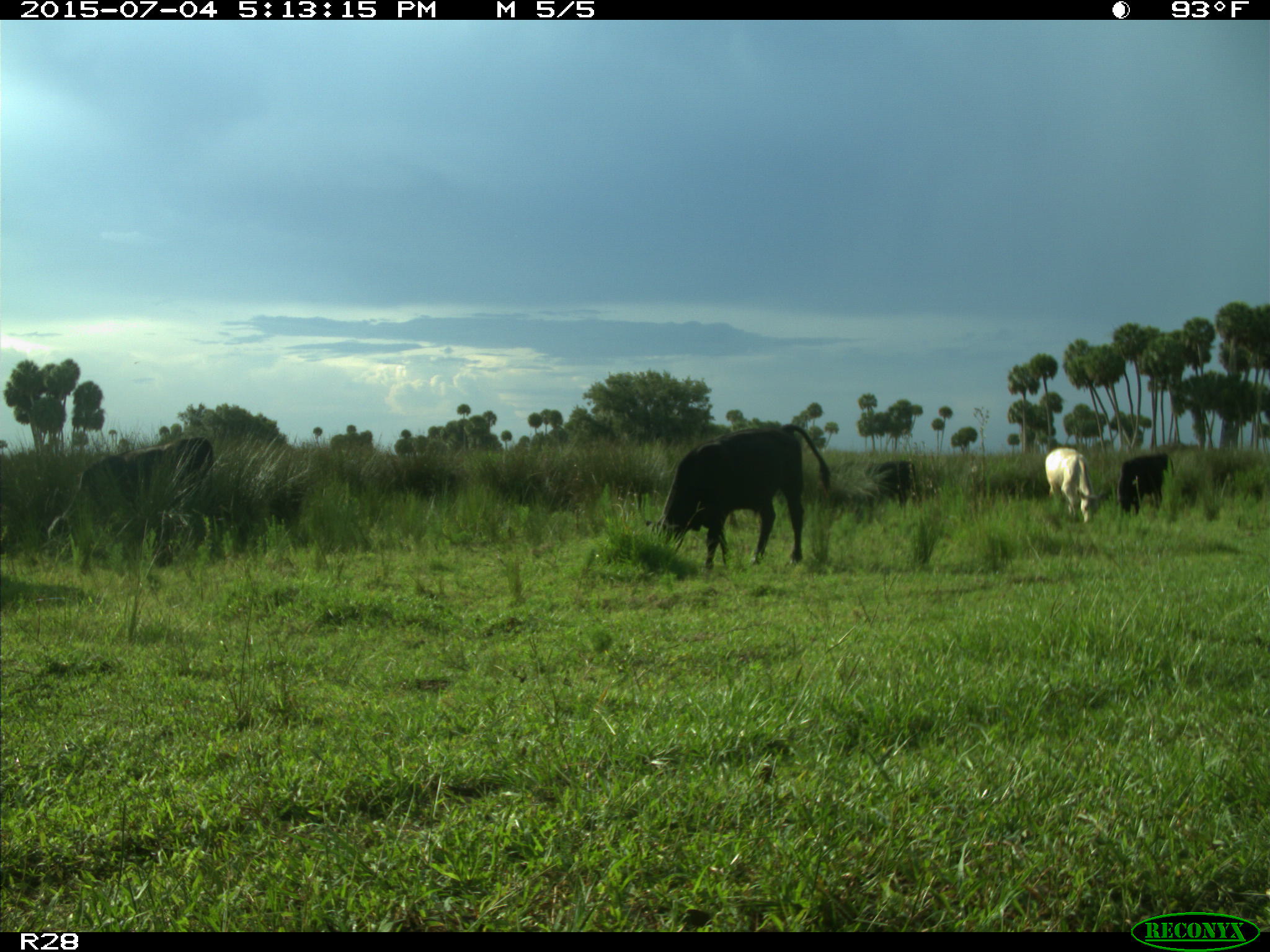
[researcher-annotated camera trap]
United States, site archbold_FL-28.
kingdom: Animalia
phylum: Chordata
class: Mammalia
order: Artiodactyla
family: Bovidae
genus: Bos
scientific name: Bos taurus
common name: domestic cow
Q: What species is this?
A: Bos taurus (domestic cow).